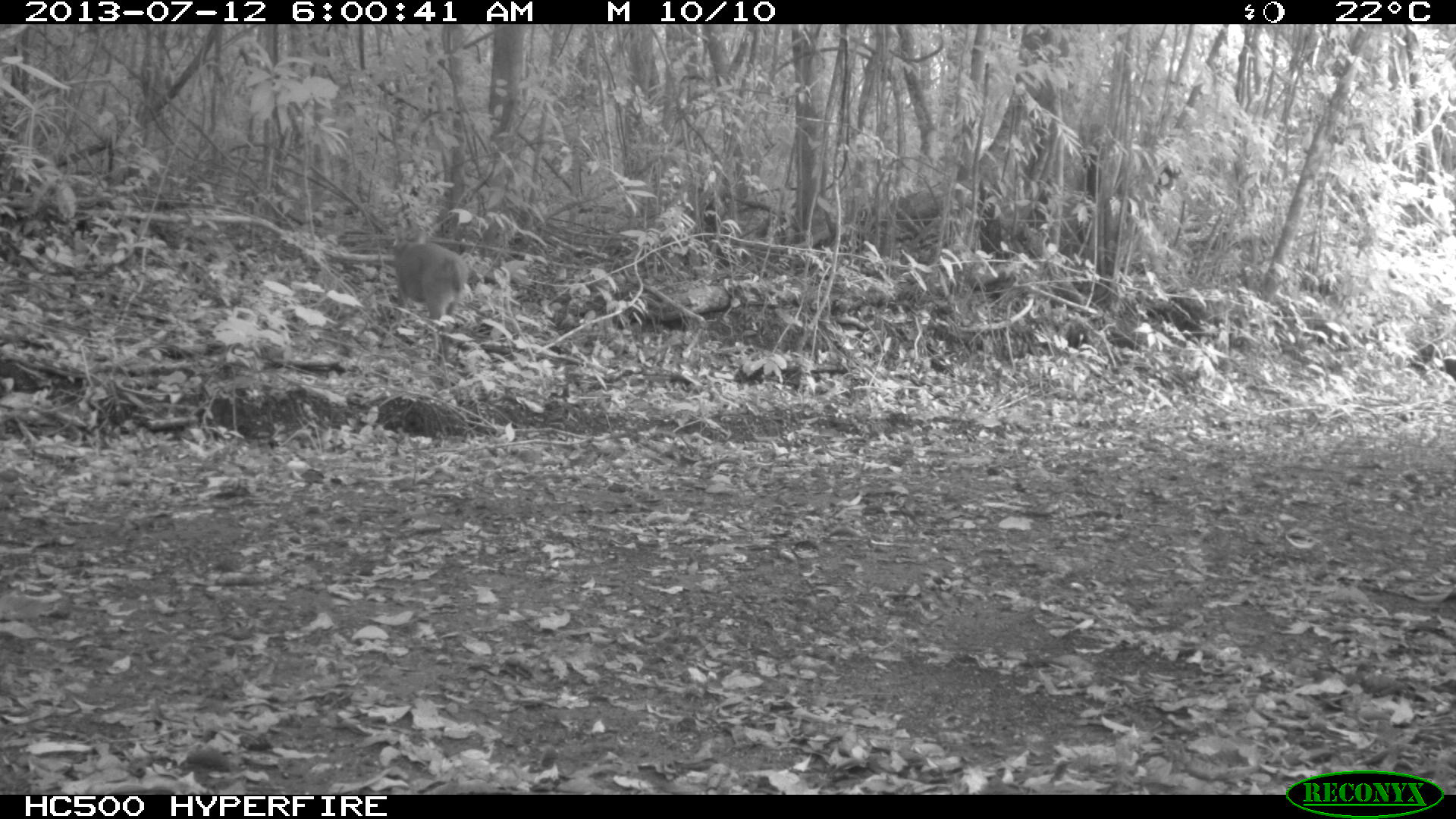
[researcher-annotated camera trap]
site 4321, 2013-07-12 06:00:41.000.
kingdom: Animalia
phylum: Chordata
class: Mammalia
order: Artiodactyla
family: Cervidae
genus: Mazama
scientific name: Mazama temama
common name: central american red brocket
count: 1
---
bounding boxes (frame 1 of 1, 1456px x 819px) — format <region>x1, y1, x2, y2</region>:
mazama temama: <region>390, 237, 468, 319</region>